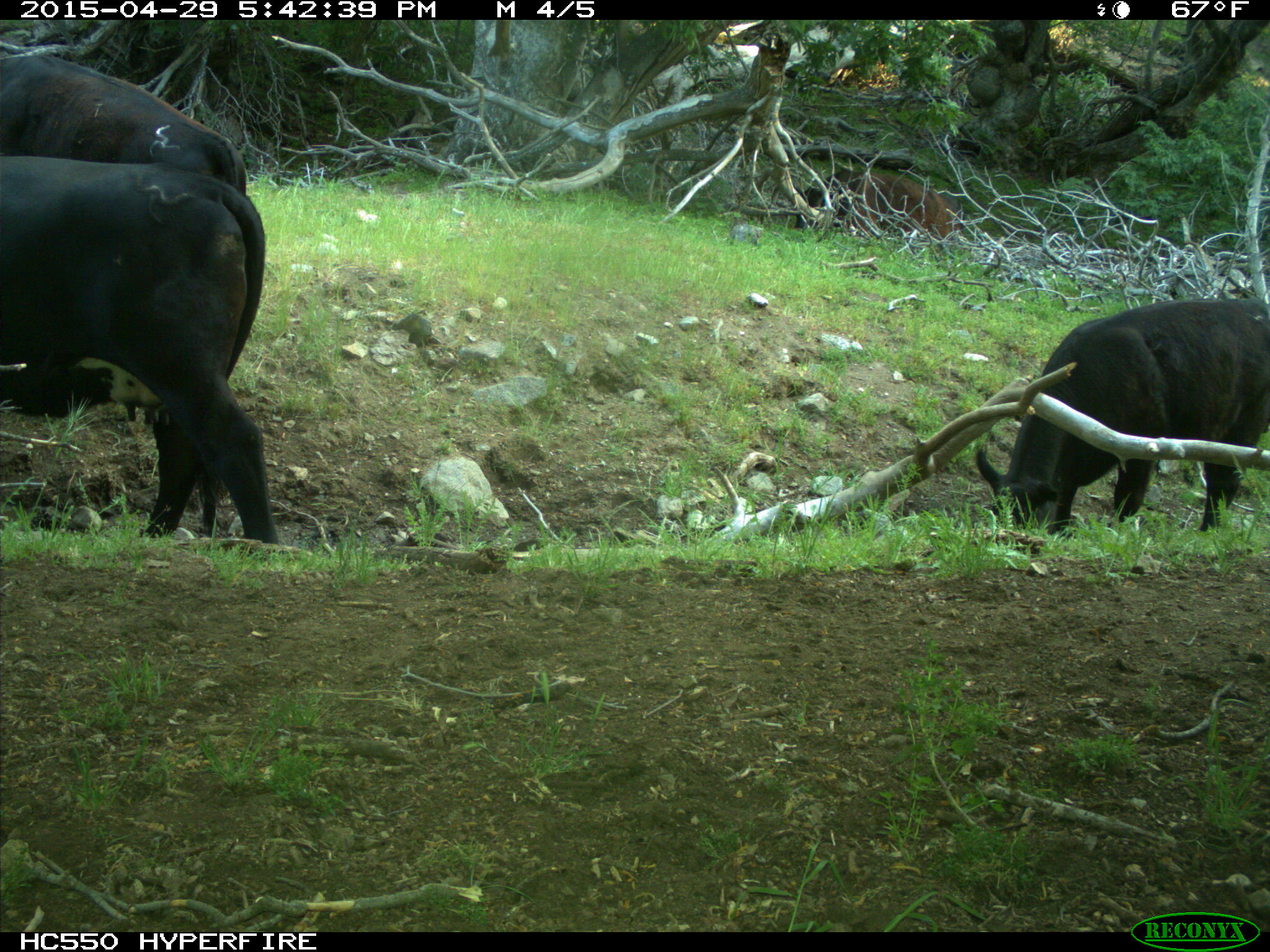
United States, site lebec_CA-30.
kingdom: Animalia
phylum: Chordata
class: Mammalia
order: Artiodactyla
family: Bovidae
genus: Bos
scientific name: Bos taurus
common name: domestic cow